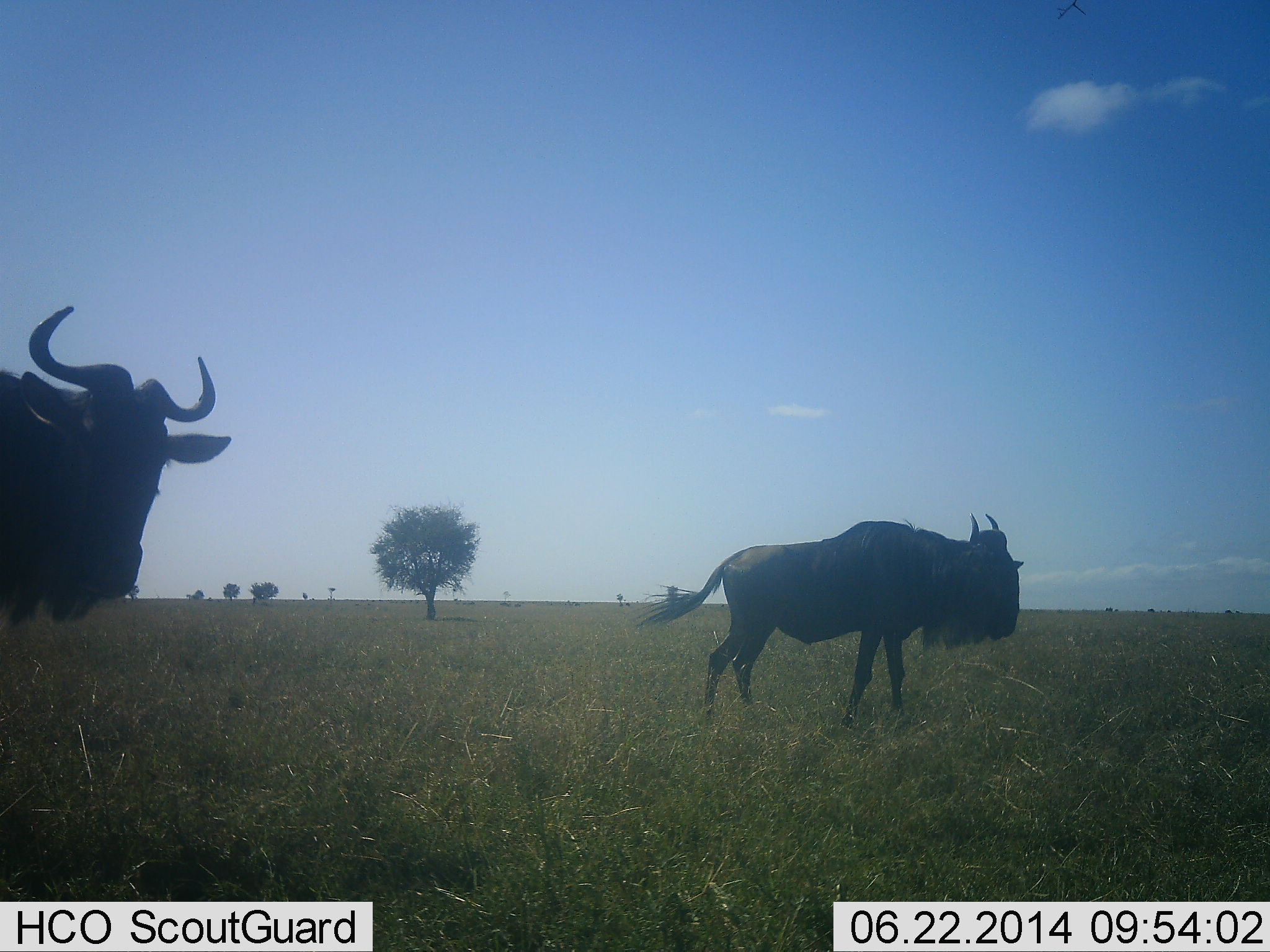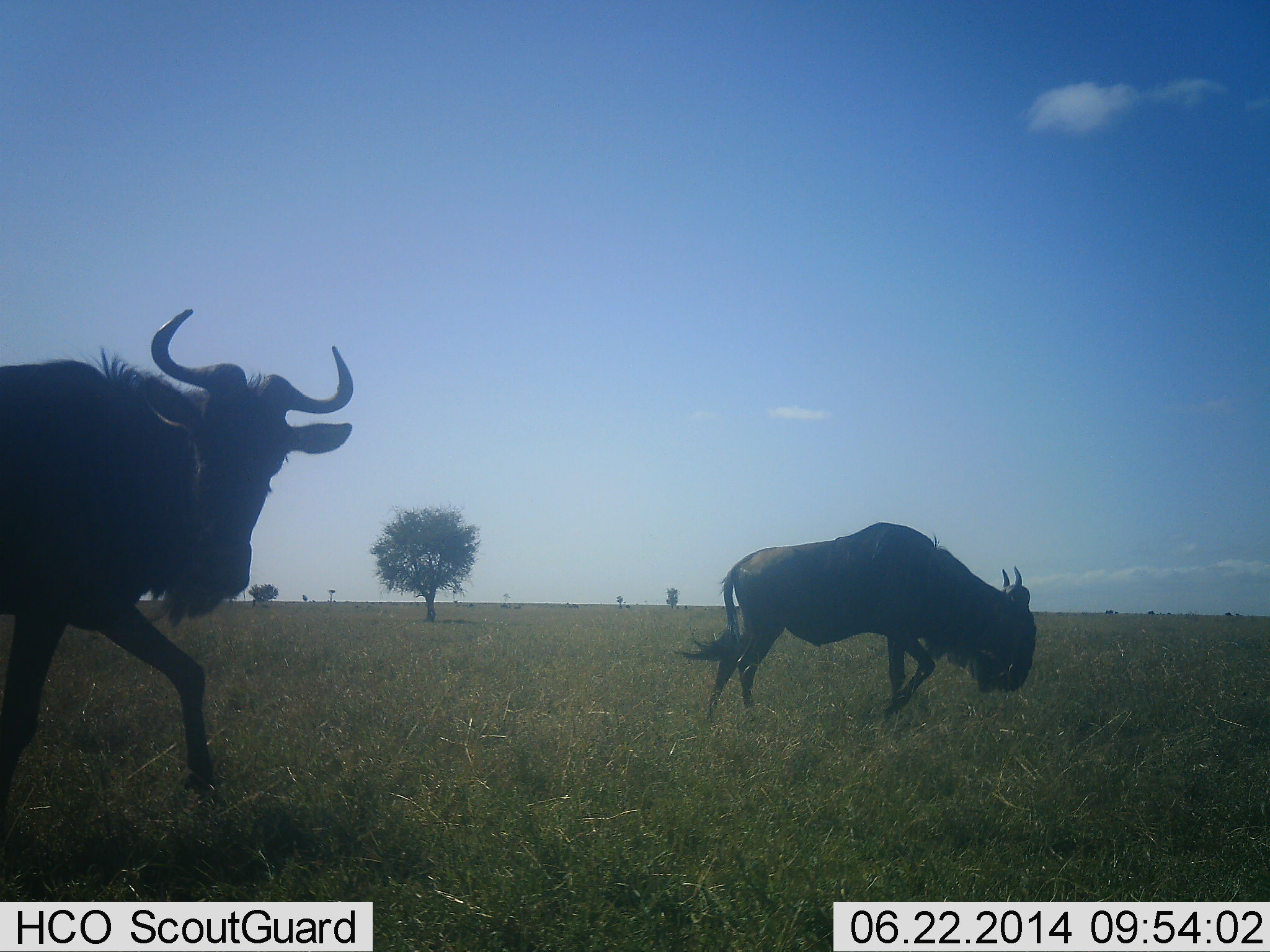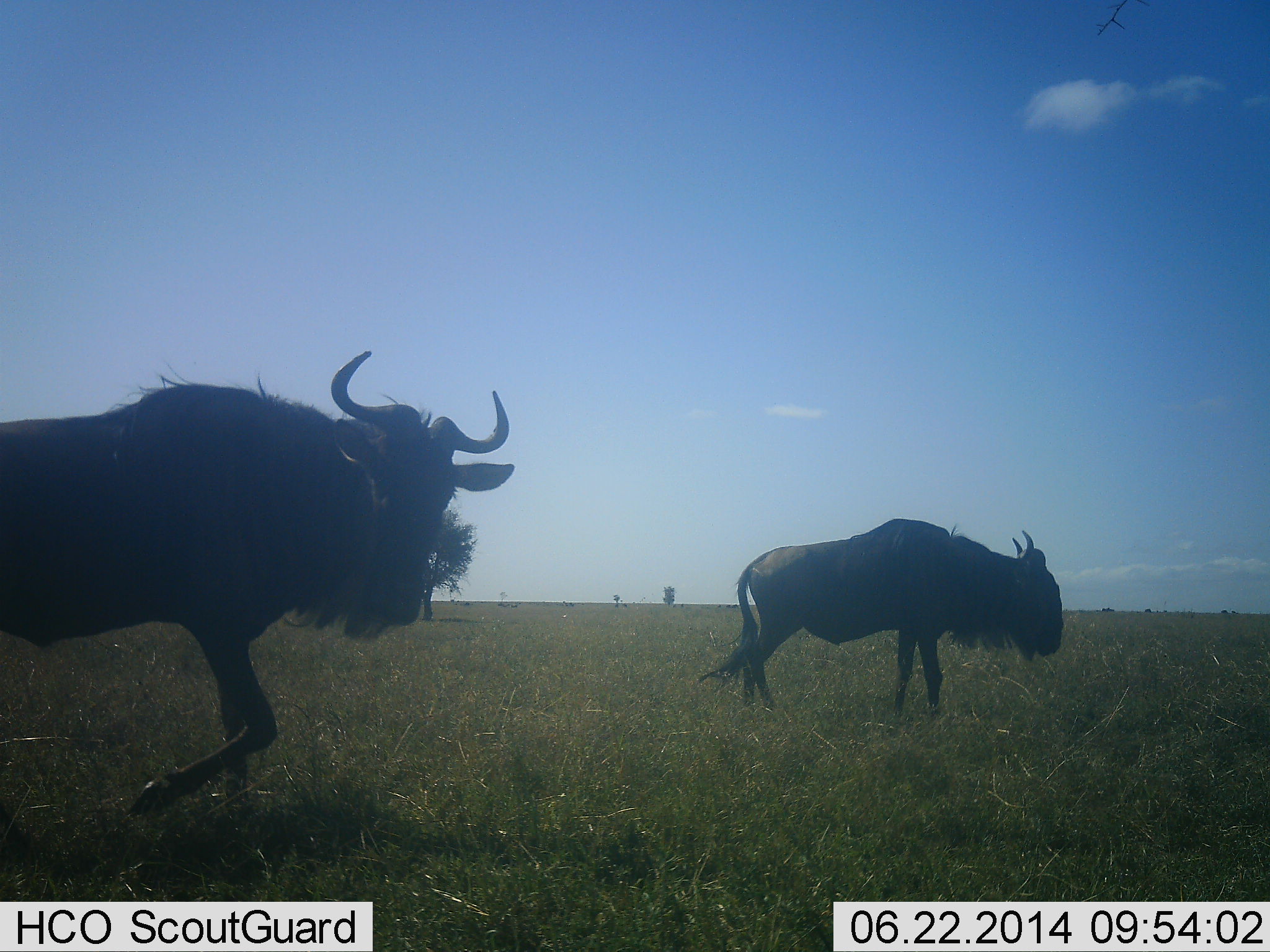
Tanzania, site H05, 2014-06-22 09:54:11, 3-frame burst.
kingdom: Animalia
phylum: Chordata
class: Mammalia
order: Artiodactyla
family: Bovidae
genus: Connochaetes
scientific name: Connochaetes taurinus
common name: blue wildebeest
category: wildebeest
Wildebeest (blue wildebeest) (Connochaetes taurinus), count 2. Behavior (volunteer vote fractions): standing 30%, resting 0%, moving 80%, interacting 0%. Young present (vote fraction): 0%. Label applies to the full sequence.